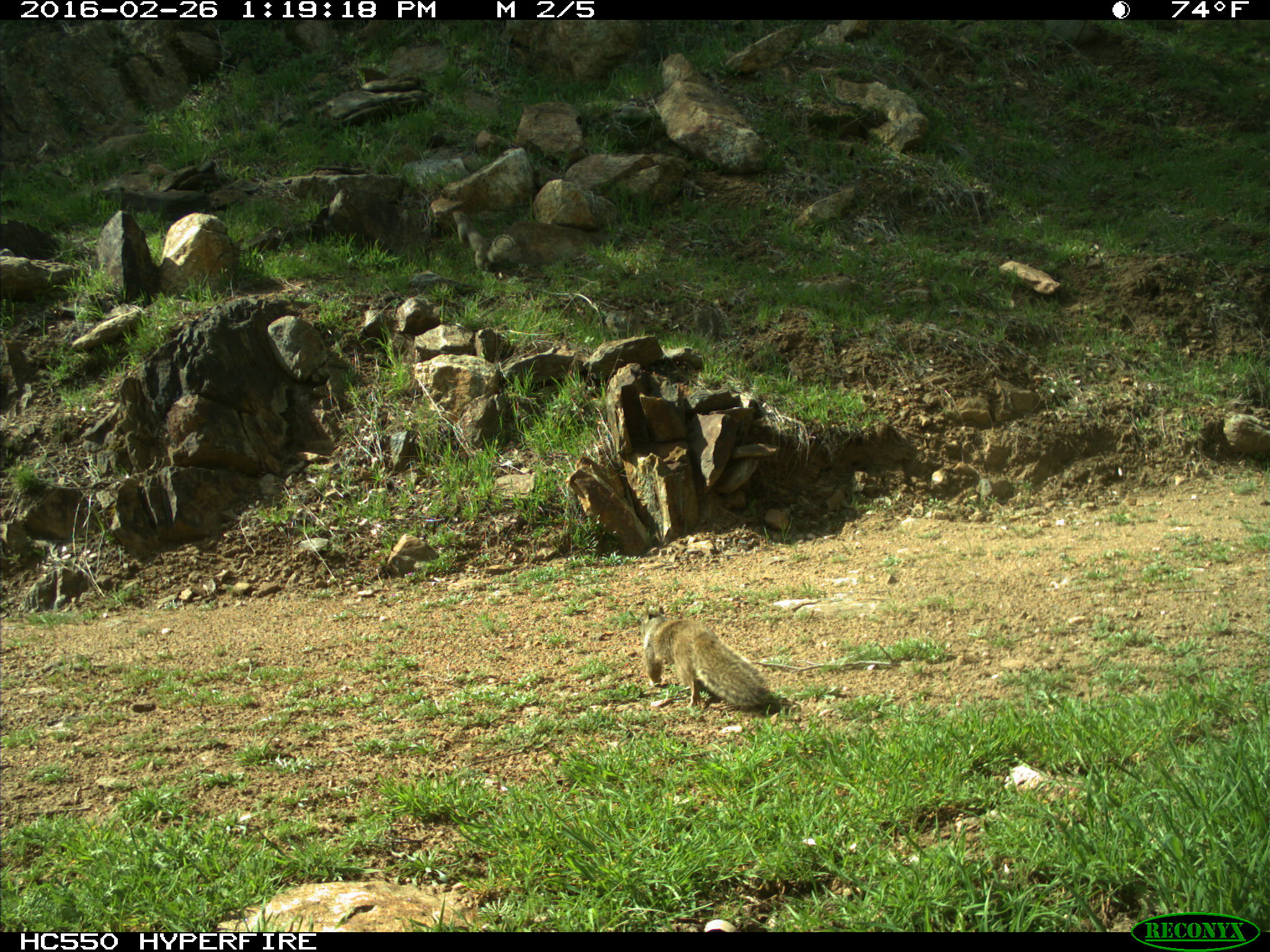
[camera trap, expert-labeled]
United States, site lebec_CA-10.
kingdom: Animalia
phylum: Chordata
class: Mammalia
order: Rodentia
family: Sciuridae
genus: Otospermophilus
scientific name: Otospermophilus beecheyi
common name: california ground squirrel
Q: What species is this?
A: Otospermophilus beecheyi (california ground squirrel).